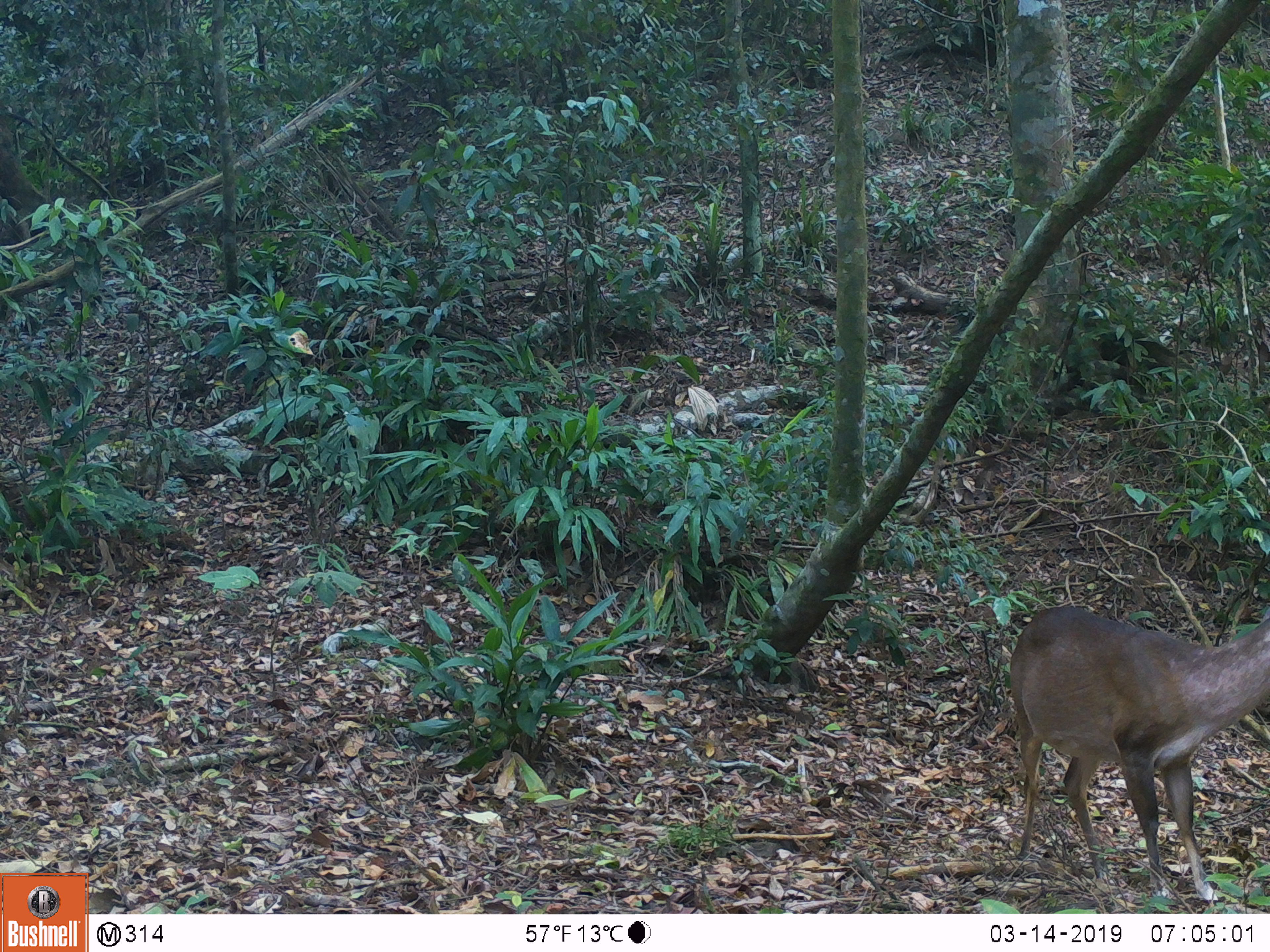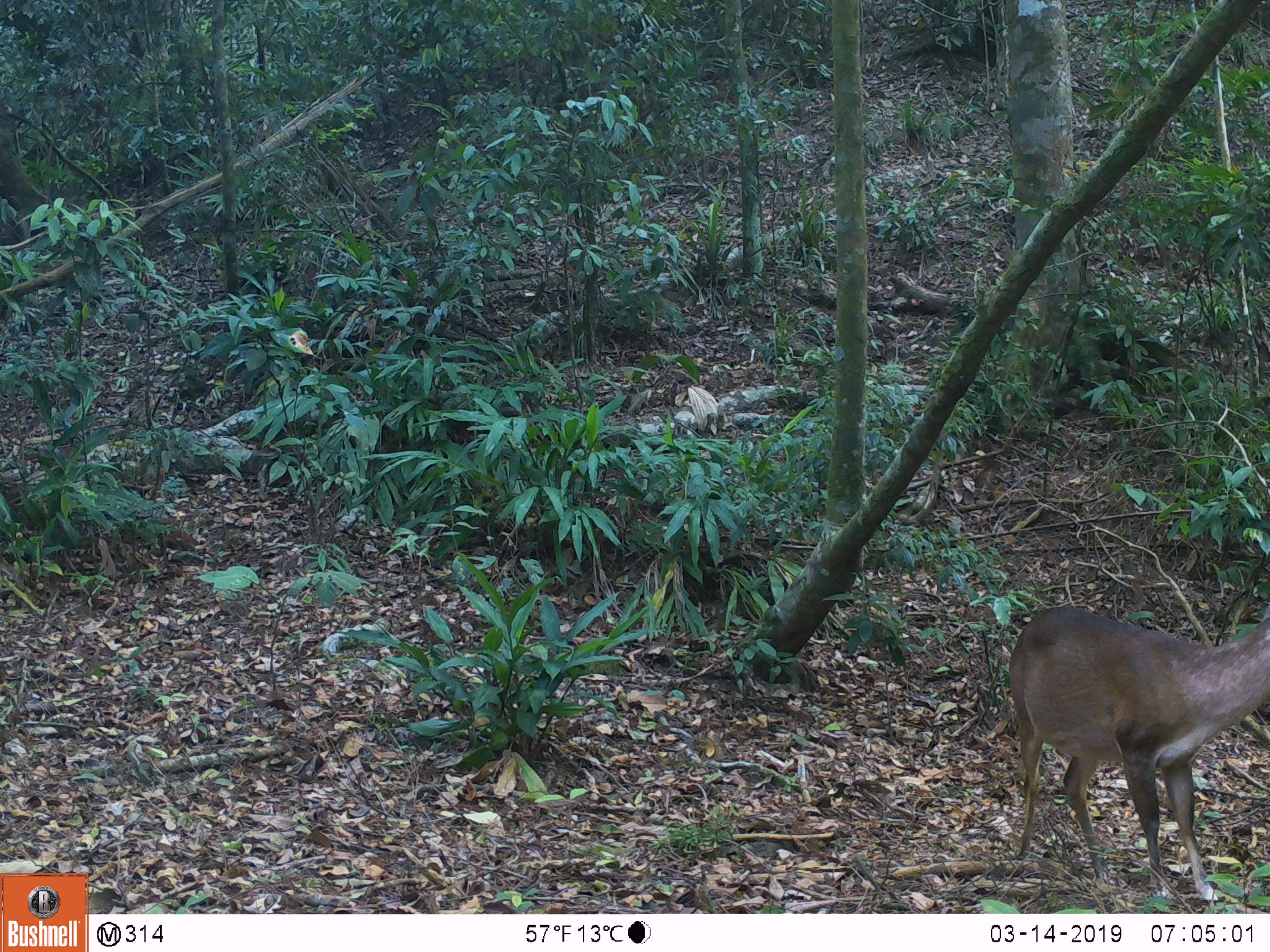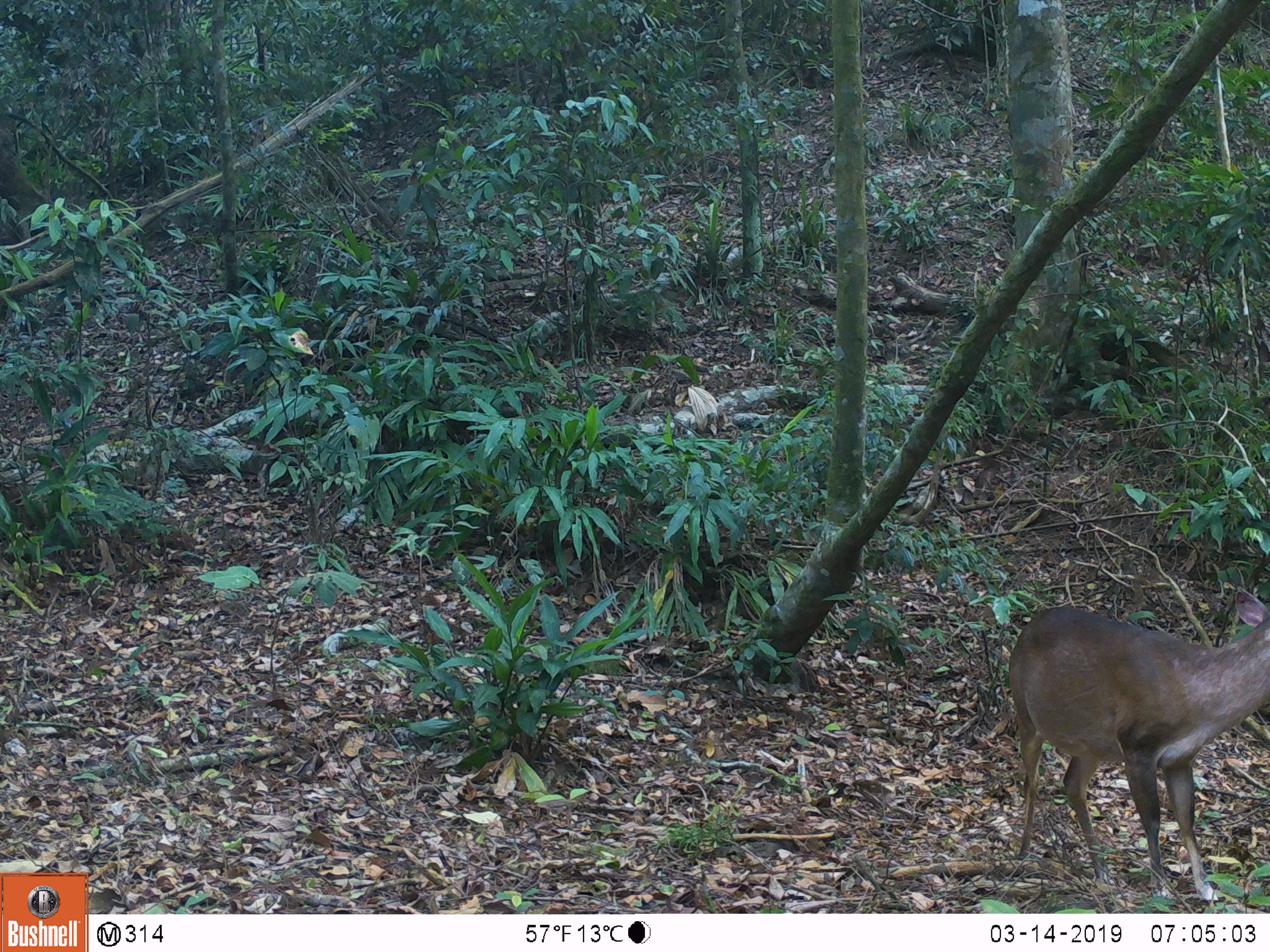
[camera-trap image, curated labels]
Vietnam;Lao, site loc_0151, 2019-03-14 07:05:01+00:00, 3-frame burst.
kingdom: Animalia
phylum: Chordata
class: Mammalia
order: Artiodactyla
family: Cervidae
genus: Muntiacus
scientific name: Muntiacus vuquangensis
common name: large-antlered muntjac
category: large antlered muntjac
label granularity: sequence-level